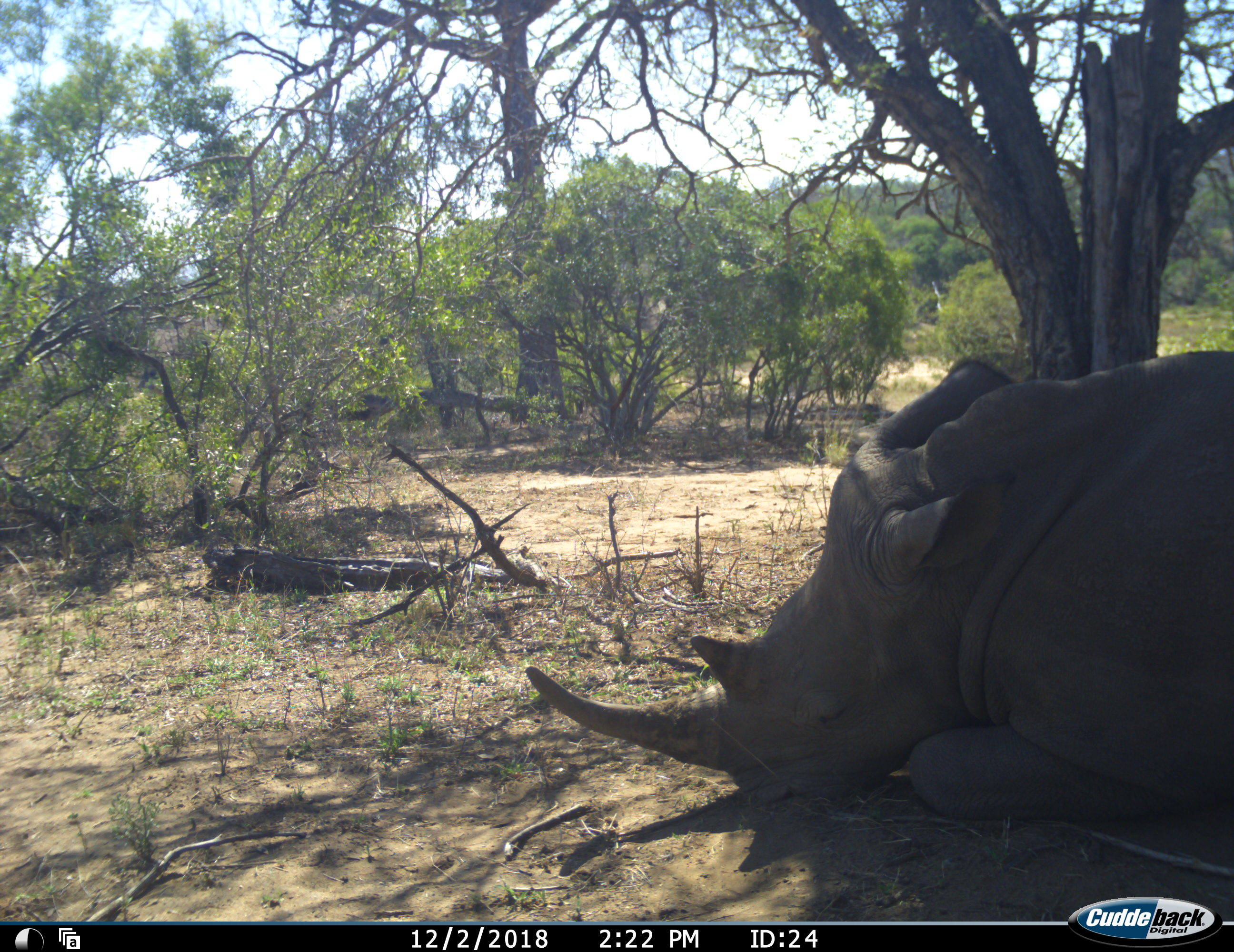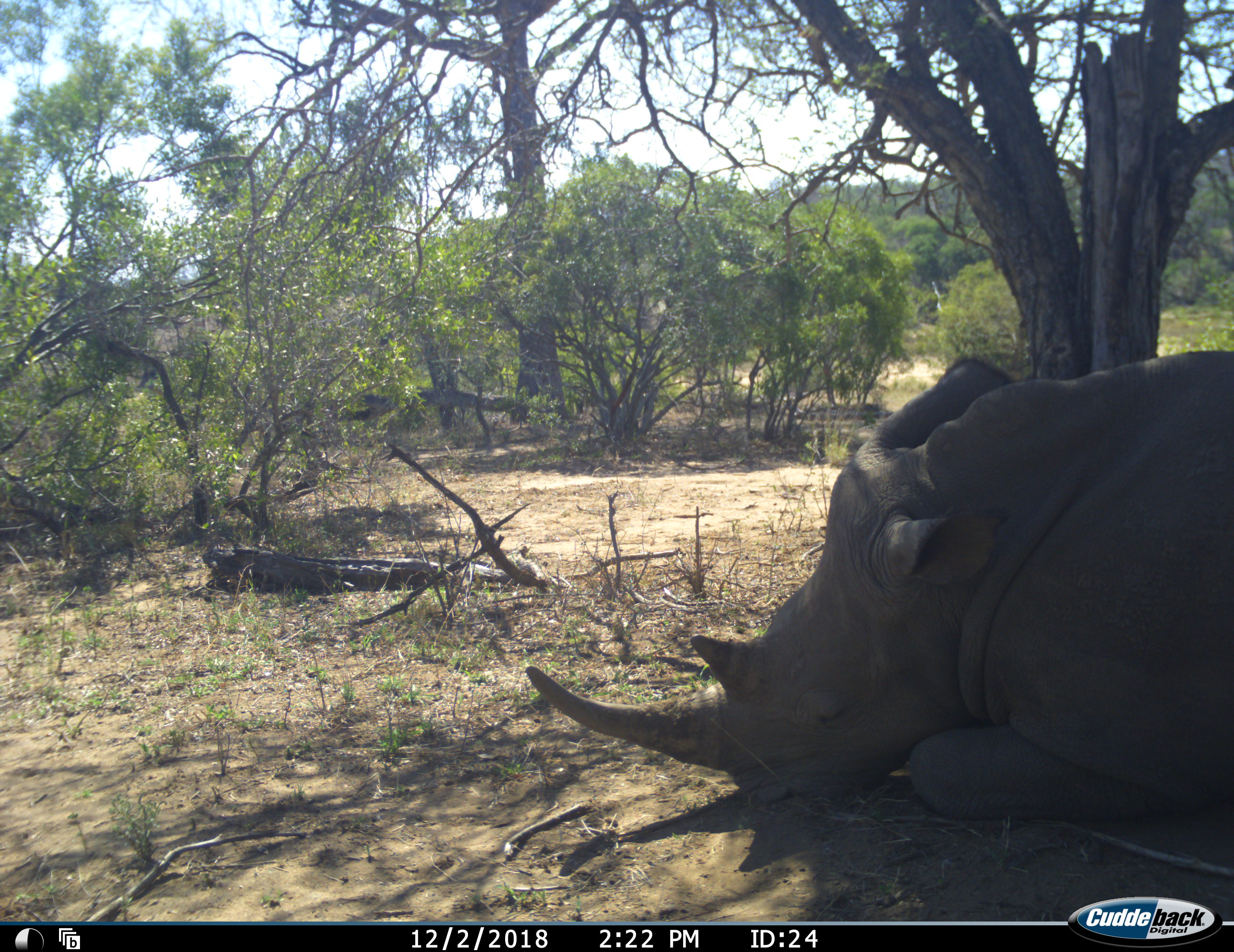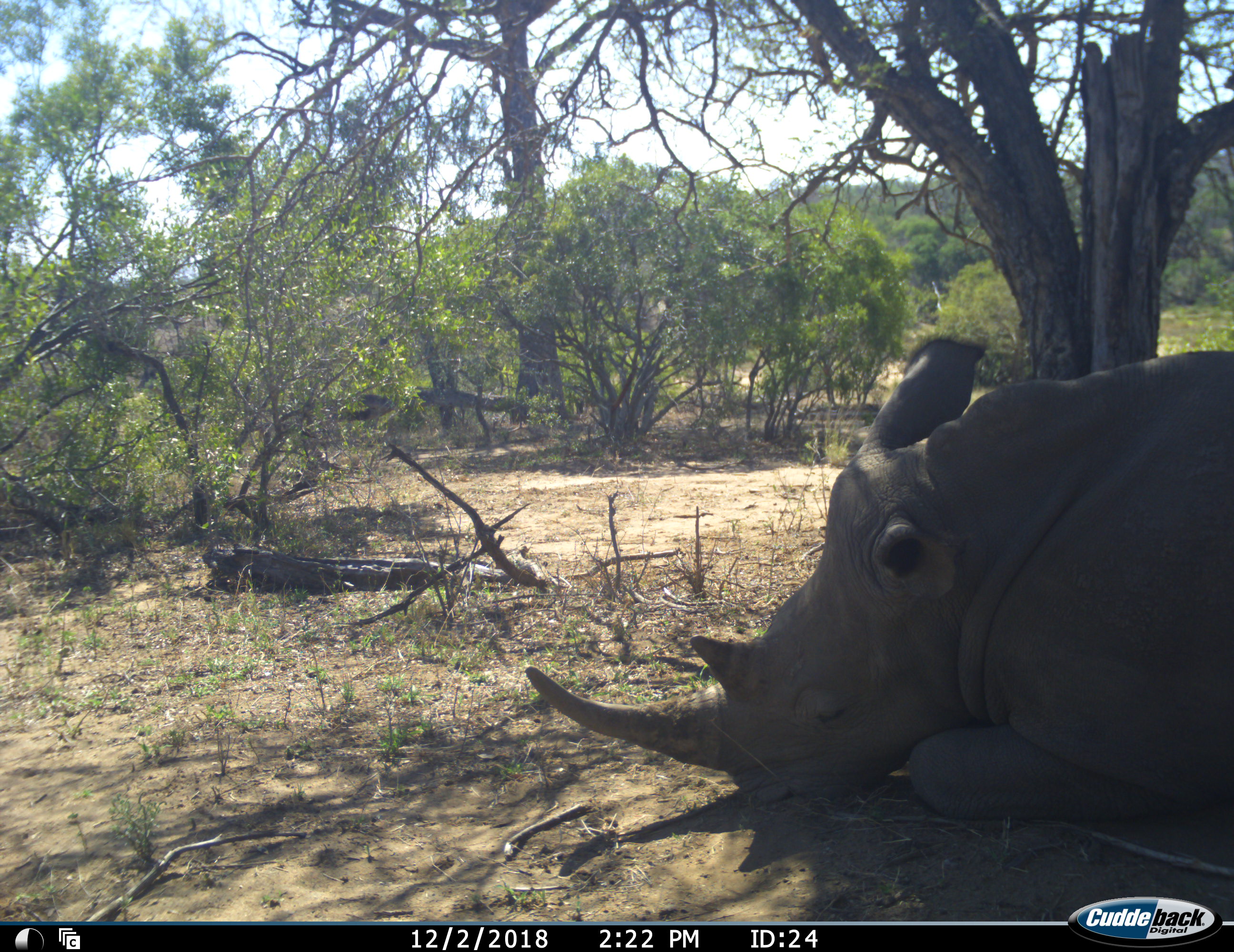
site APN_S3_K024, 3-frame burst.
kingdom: Animalia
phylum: Chordata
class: Mammalia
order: Perissodactyla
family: Rhinocerotidae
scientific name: Rhinocerotidae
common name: unknown rhinoceros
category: rhinocerosunknown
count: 1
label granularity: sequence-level